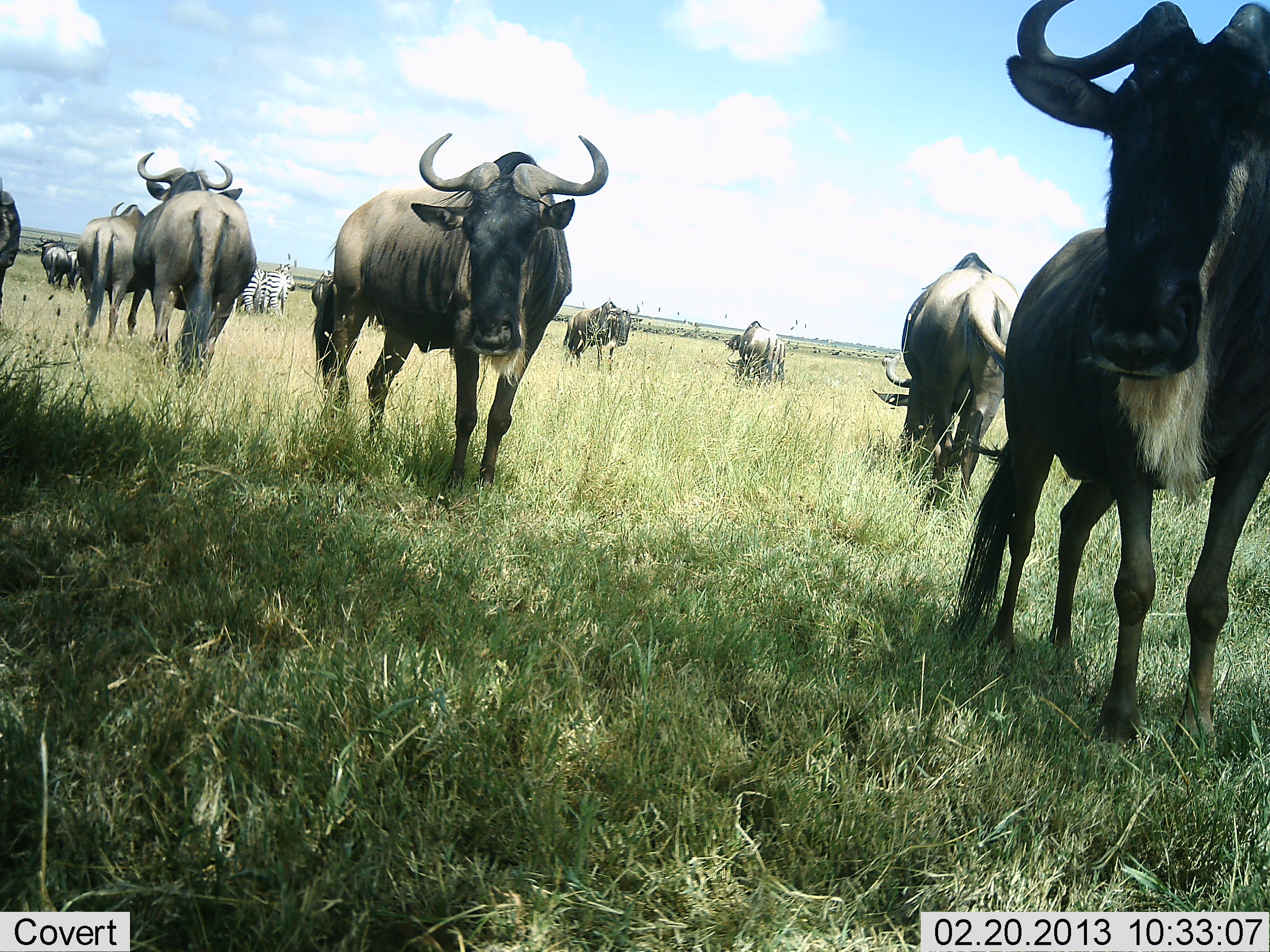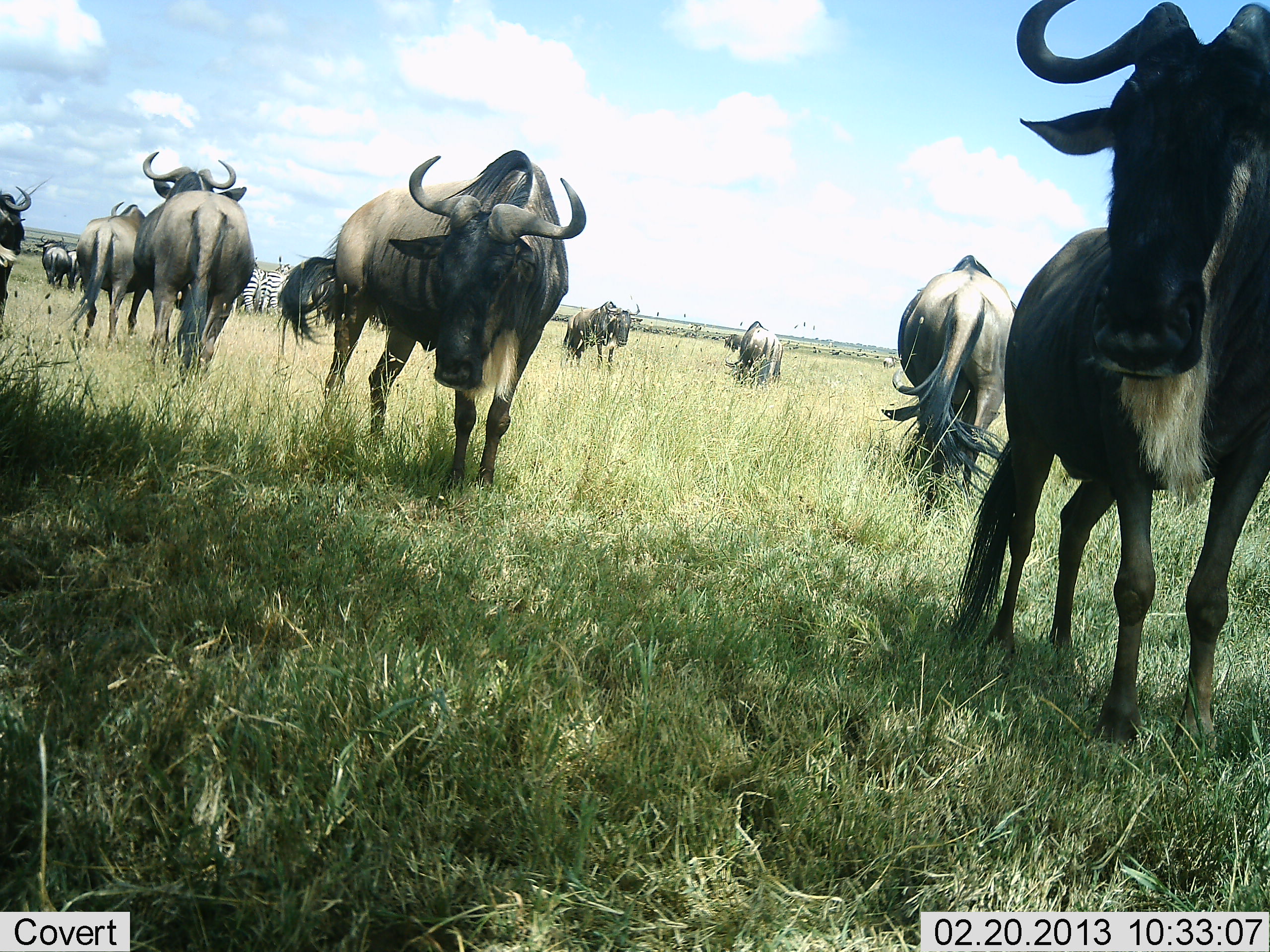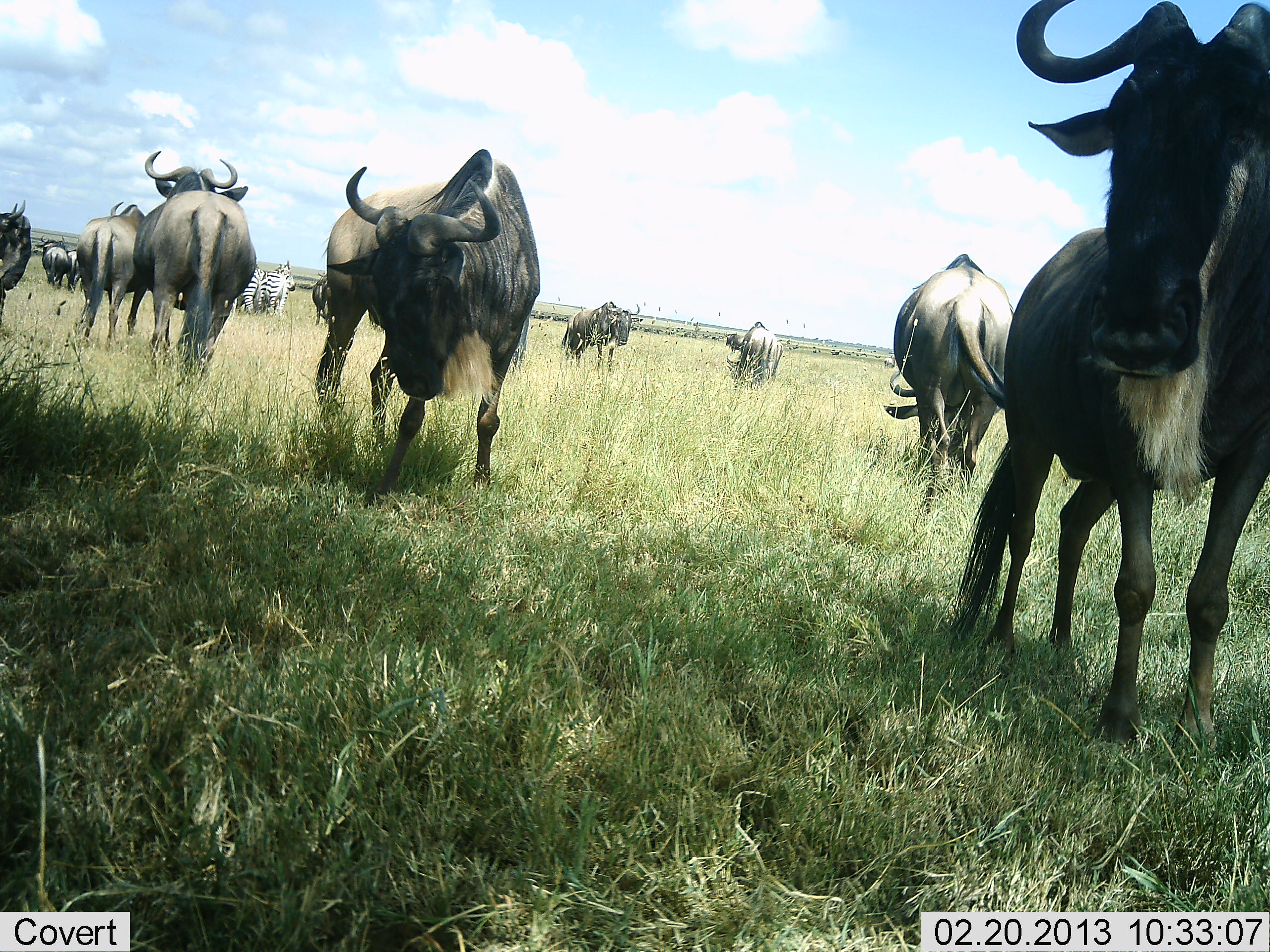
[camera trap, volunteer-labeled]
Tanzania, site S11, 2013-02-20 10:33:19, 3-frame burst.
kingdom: Animalia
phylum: Chordata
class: Mammalia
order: Artiodactyla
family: Bovidae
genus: Connochaetes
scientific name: Connochaetes taurinus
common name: blue wildebeest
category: wildebeest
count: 10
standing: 78%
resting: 4%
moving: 22%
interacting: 9%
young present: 0%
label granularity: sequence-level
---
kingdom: Animalia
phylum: Chordata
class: Mammalia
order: Perissodactyla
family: Equidae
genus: Equus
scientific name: Equus quagga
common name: plains zebra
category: zebra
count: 2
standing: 94%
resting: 0%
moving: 6%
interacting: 6%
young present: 0%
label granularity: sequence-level